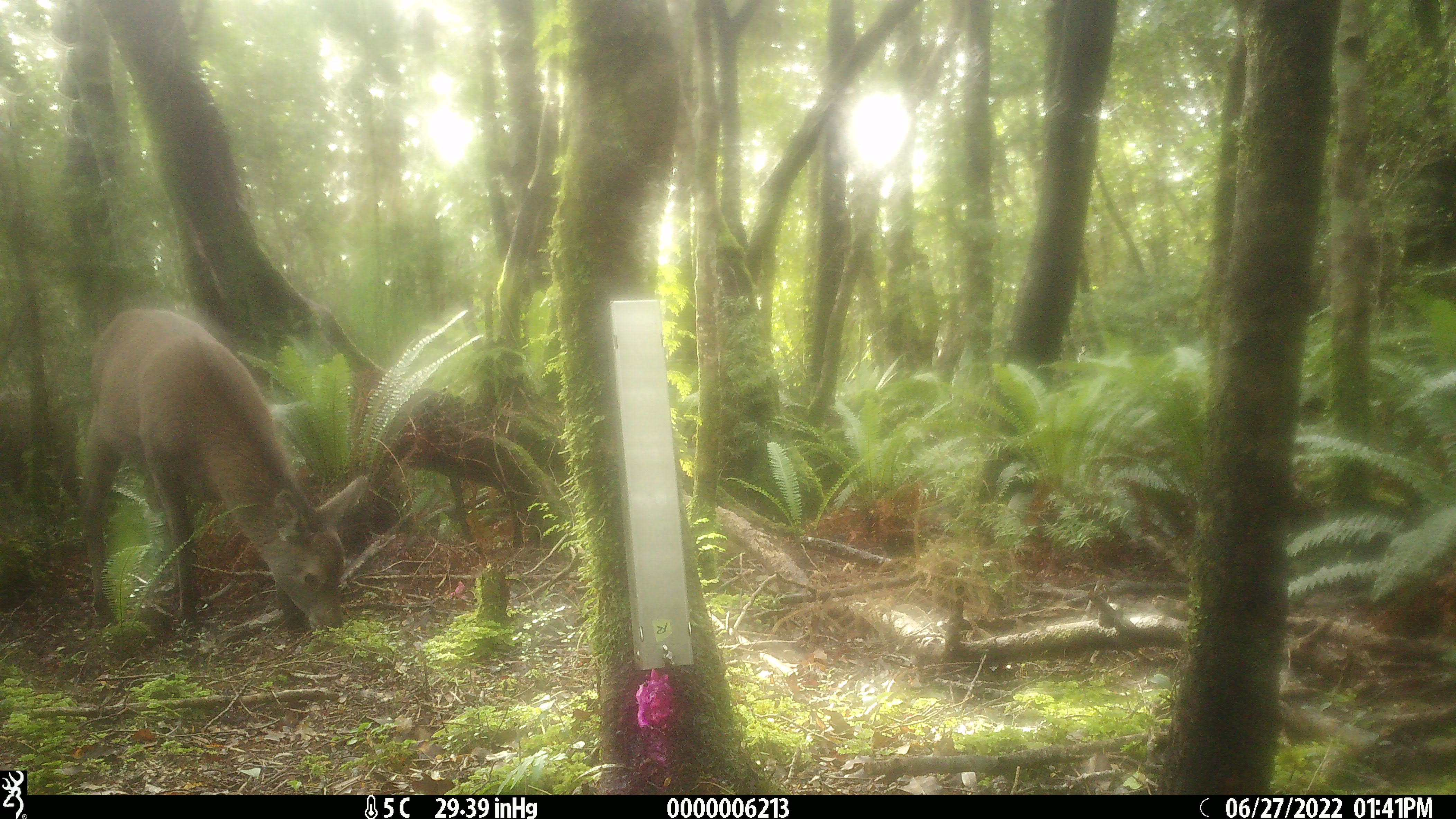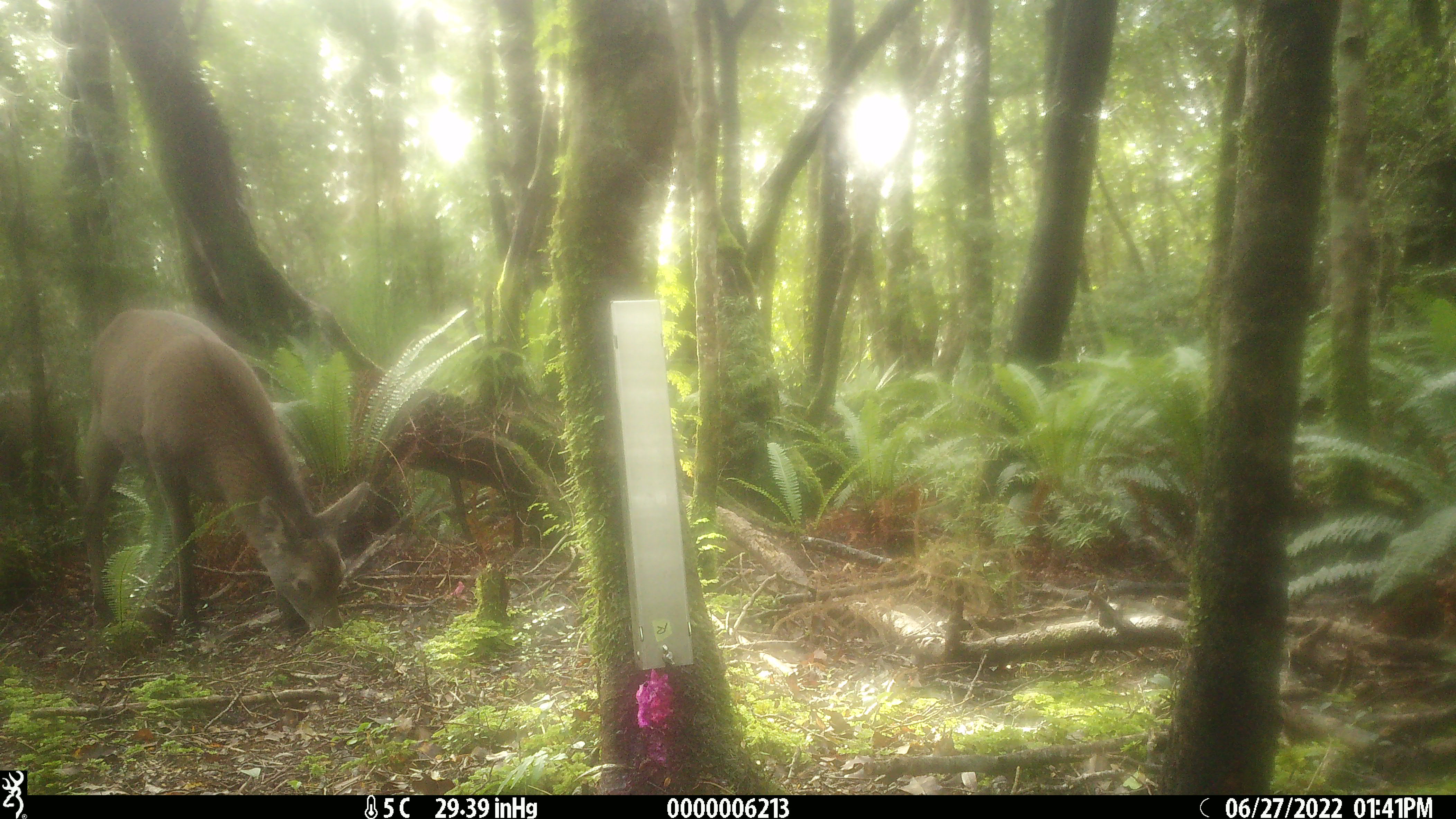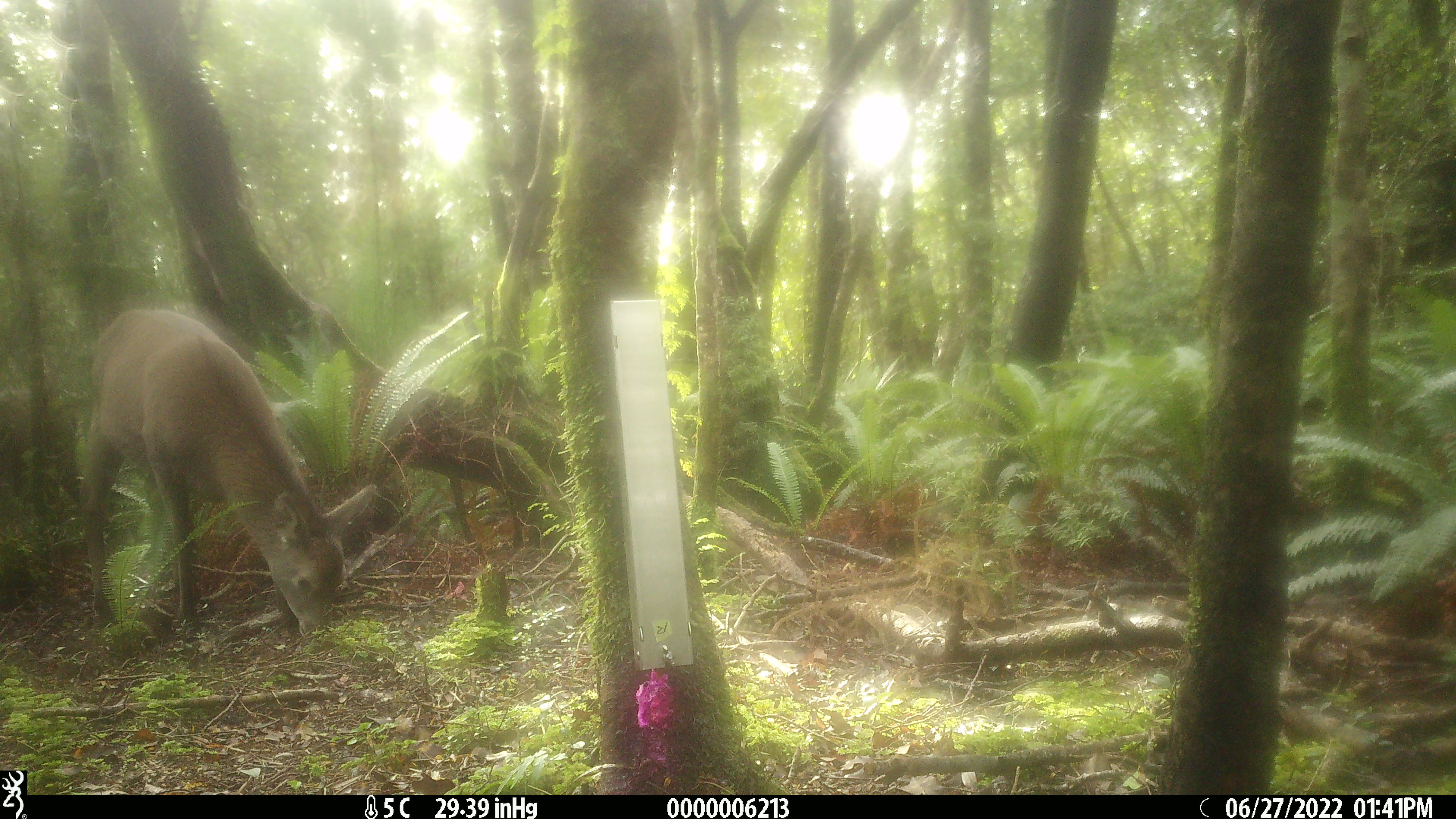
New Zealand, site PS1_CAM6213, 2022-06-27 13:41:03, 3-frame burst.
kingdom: Animalia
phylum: Chordata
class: Mammalia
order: Artiodactyla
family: Cervidae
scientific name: Cervidae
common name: deer